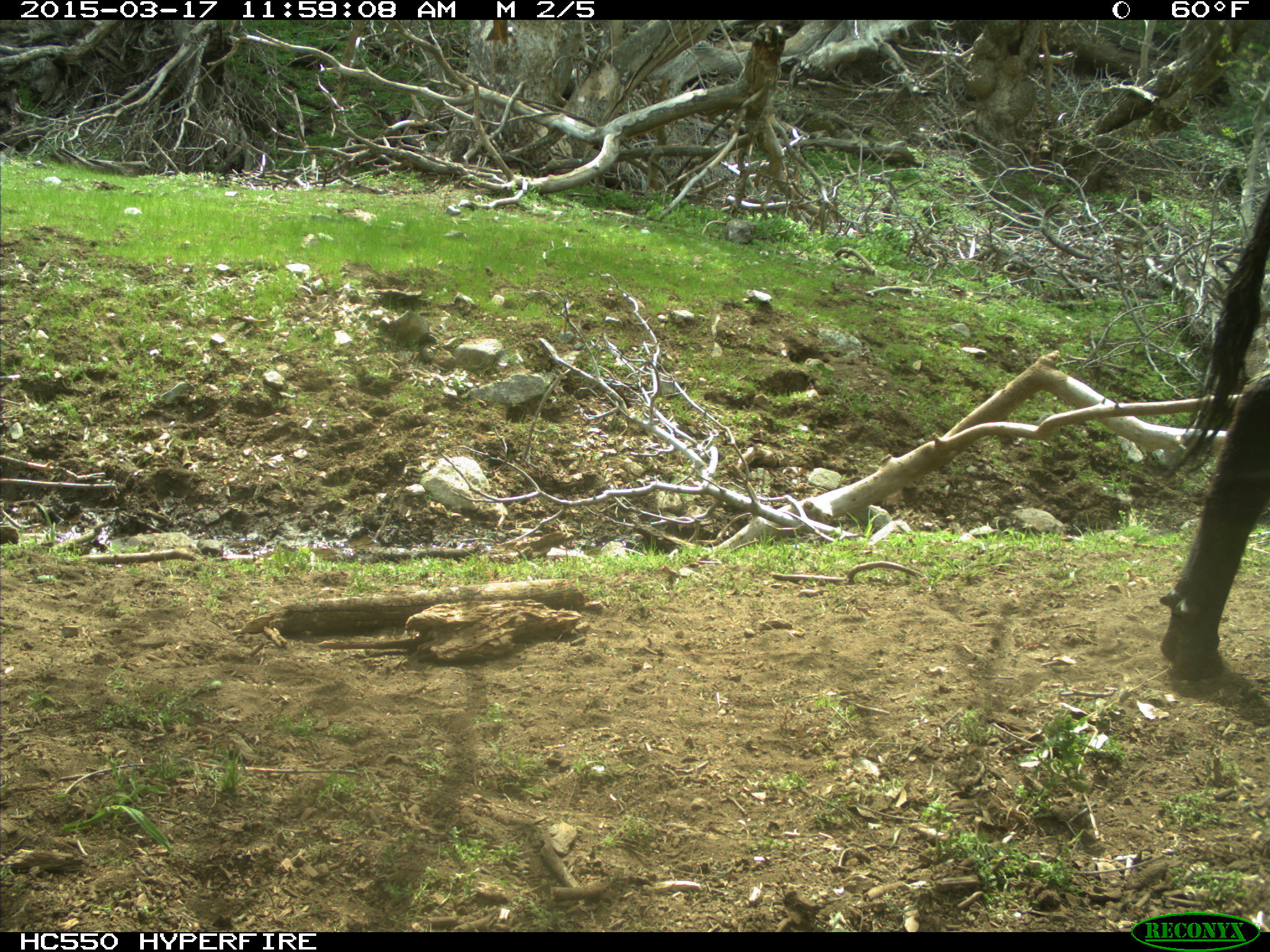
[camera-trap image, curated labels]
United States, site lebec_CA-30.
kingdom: Animalia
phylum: Chordata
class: Mammalia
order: Artiodactyla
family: Bovidae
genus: Bos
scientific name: Bos taurus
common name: domestic cow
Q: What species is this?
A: Bos taurus (domestic cow).